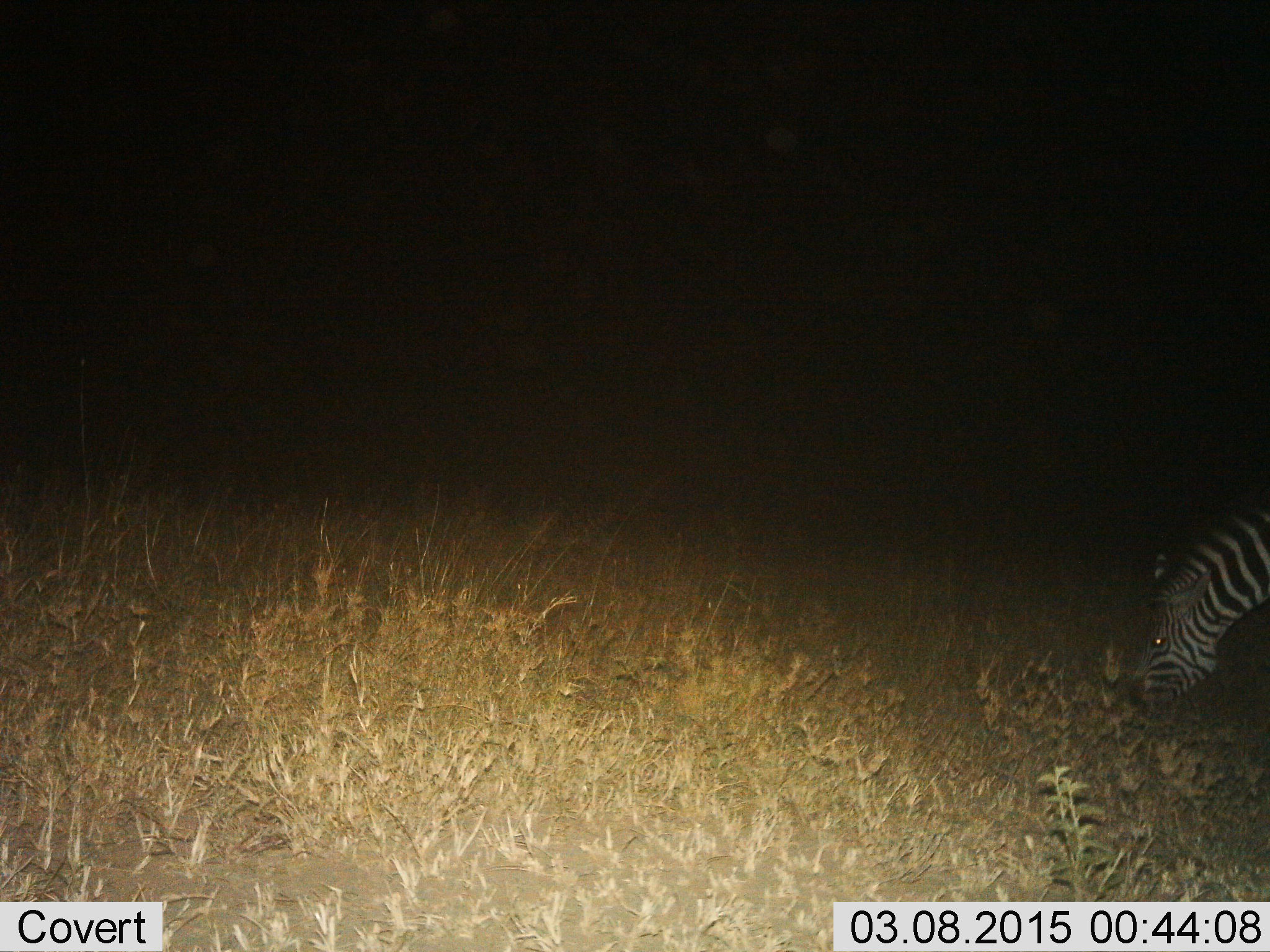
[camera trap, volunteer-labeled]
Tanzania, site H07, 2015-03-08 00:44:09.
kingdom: Animalia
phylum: Chordata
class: Mammalia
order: Perissodactyla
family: Equidae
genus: Equus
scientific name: Equus quagga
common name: plains zebra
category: zebra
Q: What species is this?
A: Zebra (plains zebra) (Equus quagga).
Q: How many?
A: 1.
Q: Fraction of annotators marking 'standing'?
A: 10%.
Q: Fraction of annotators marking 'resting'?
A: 0%.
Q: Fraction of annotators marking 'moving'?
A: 0%.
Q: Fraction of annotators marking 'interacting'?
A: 0%.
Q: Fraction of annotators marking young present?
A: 0%.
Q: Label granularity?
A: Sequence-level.